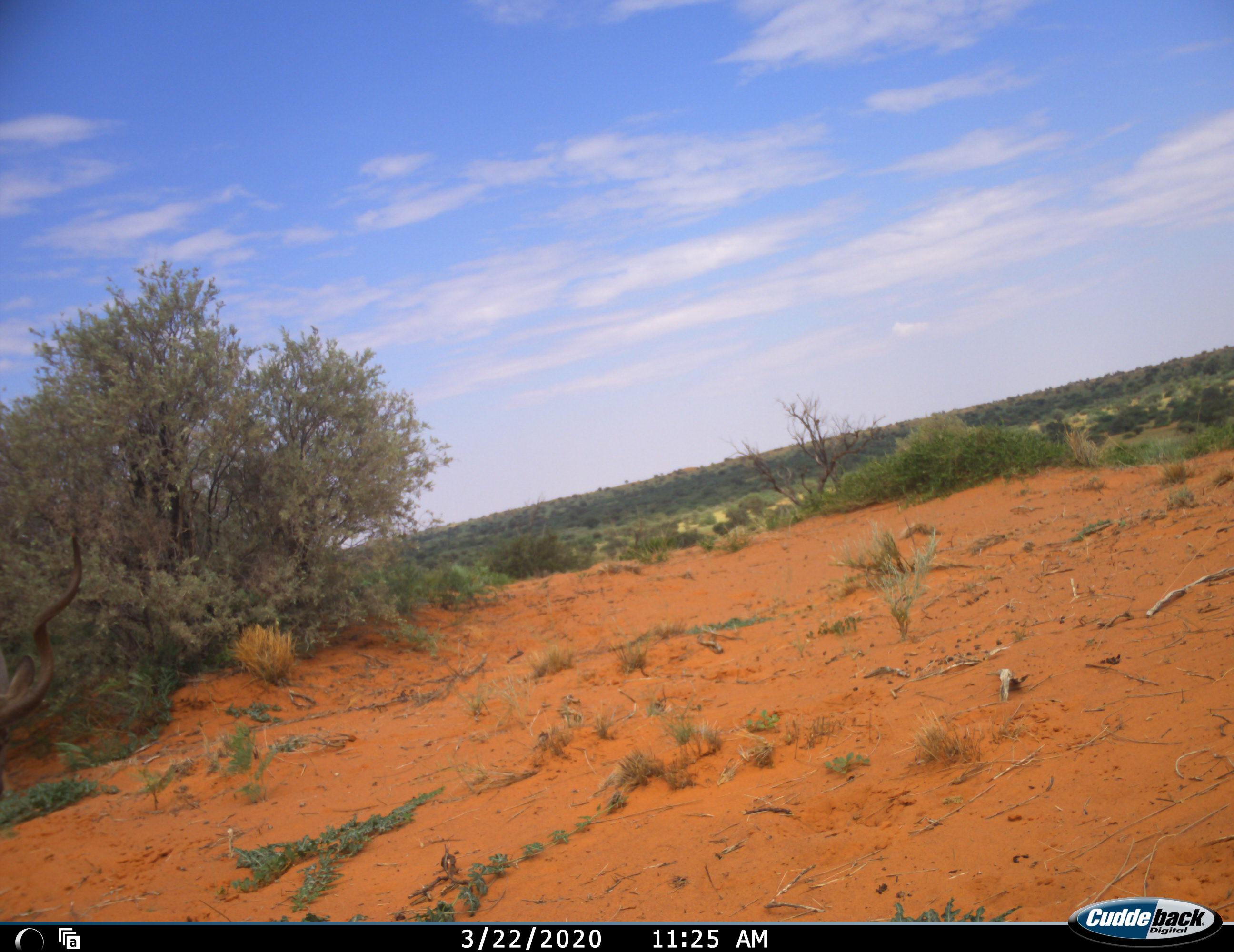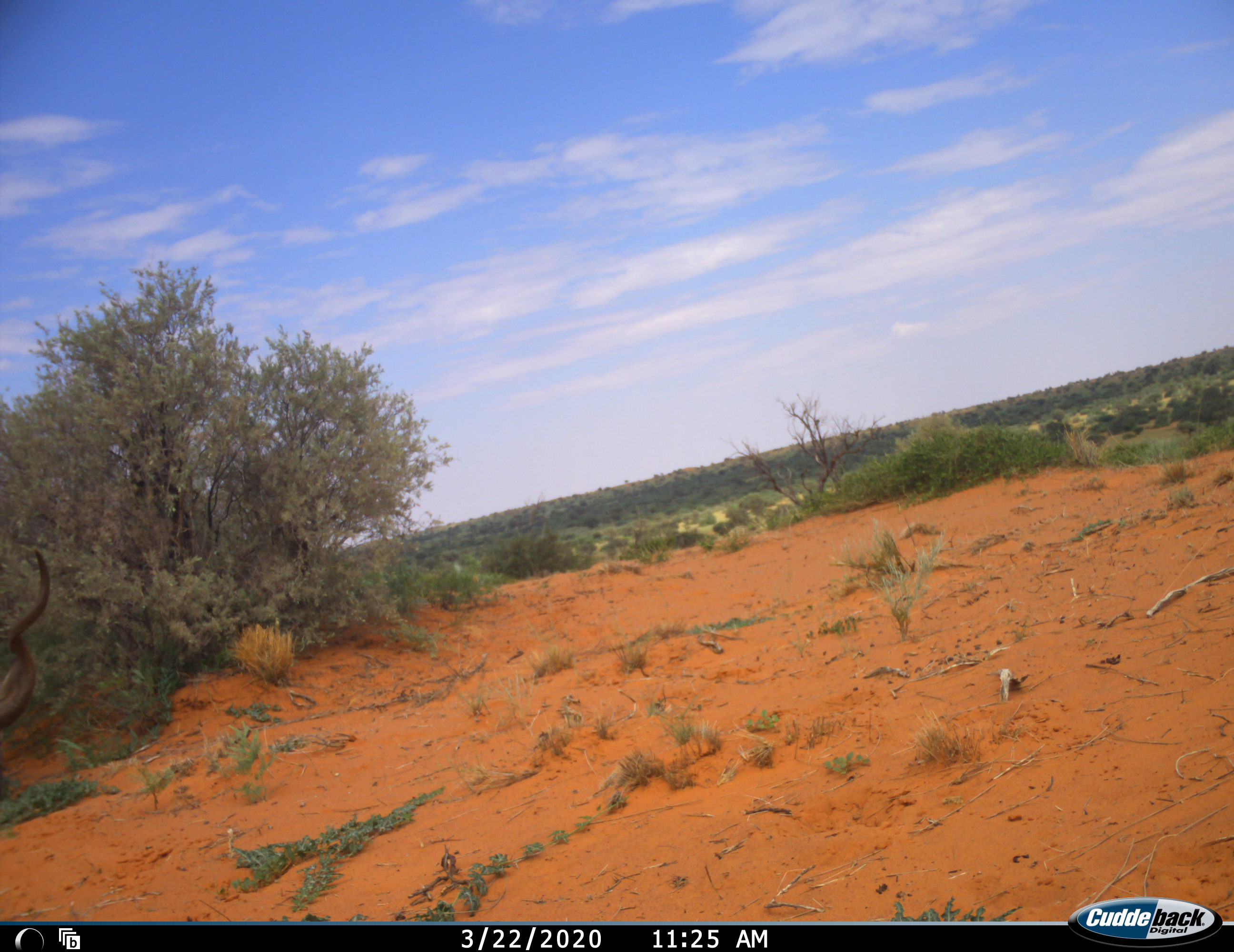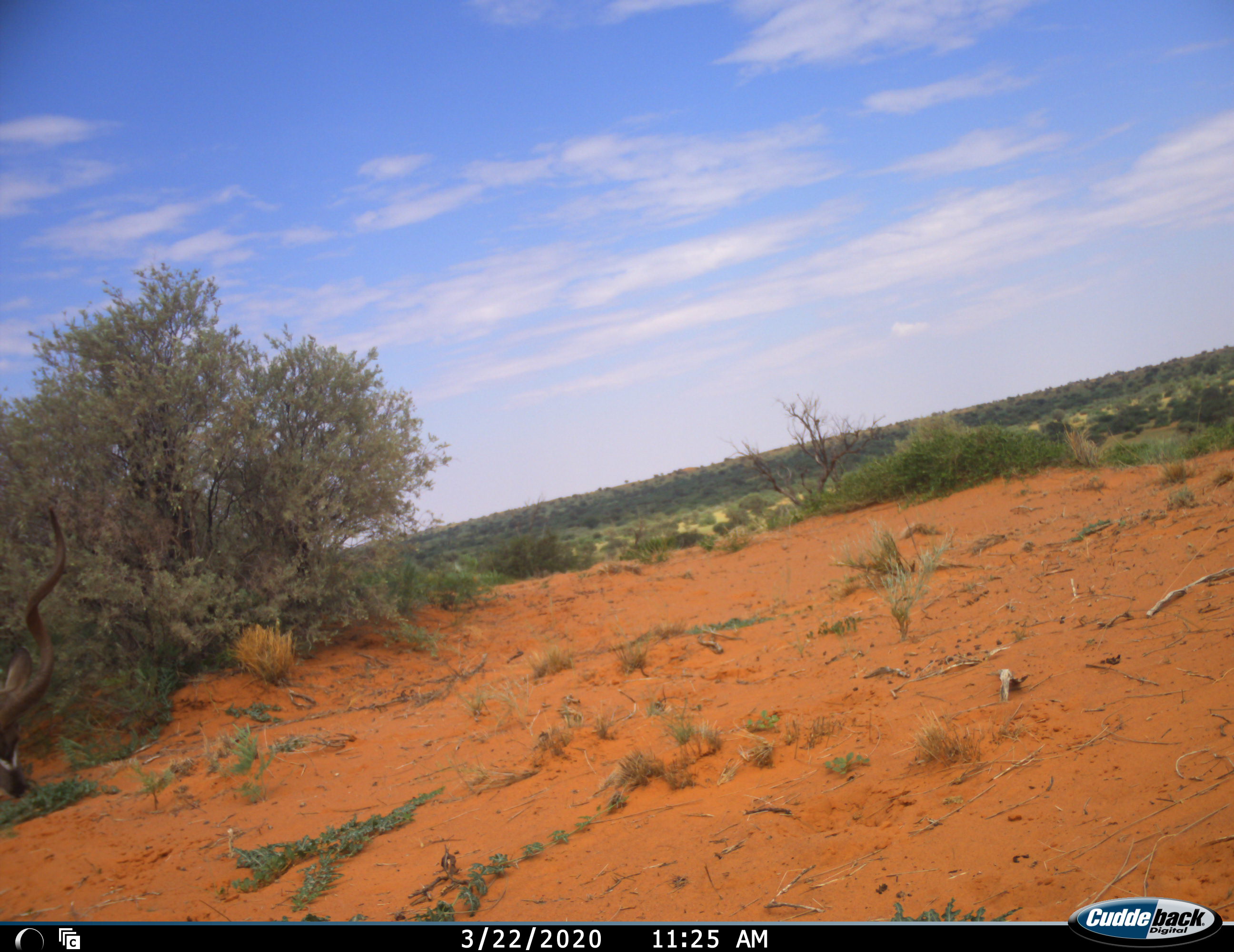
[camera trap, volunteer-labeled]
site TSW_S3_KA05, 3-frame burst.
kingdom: Animalia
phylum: Chordata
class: Mammalia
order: Artiodactyla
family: Bovidae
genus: Tragelaphus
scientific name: Tragelaphus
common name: kudu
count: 1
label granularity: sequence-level